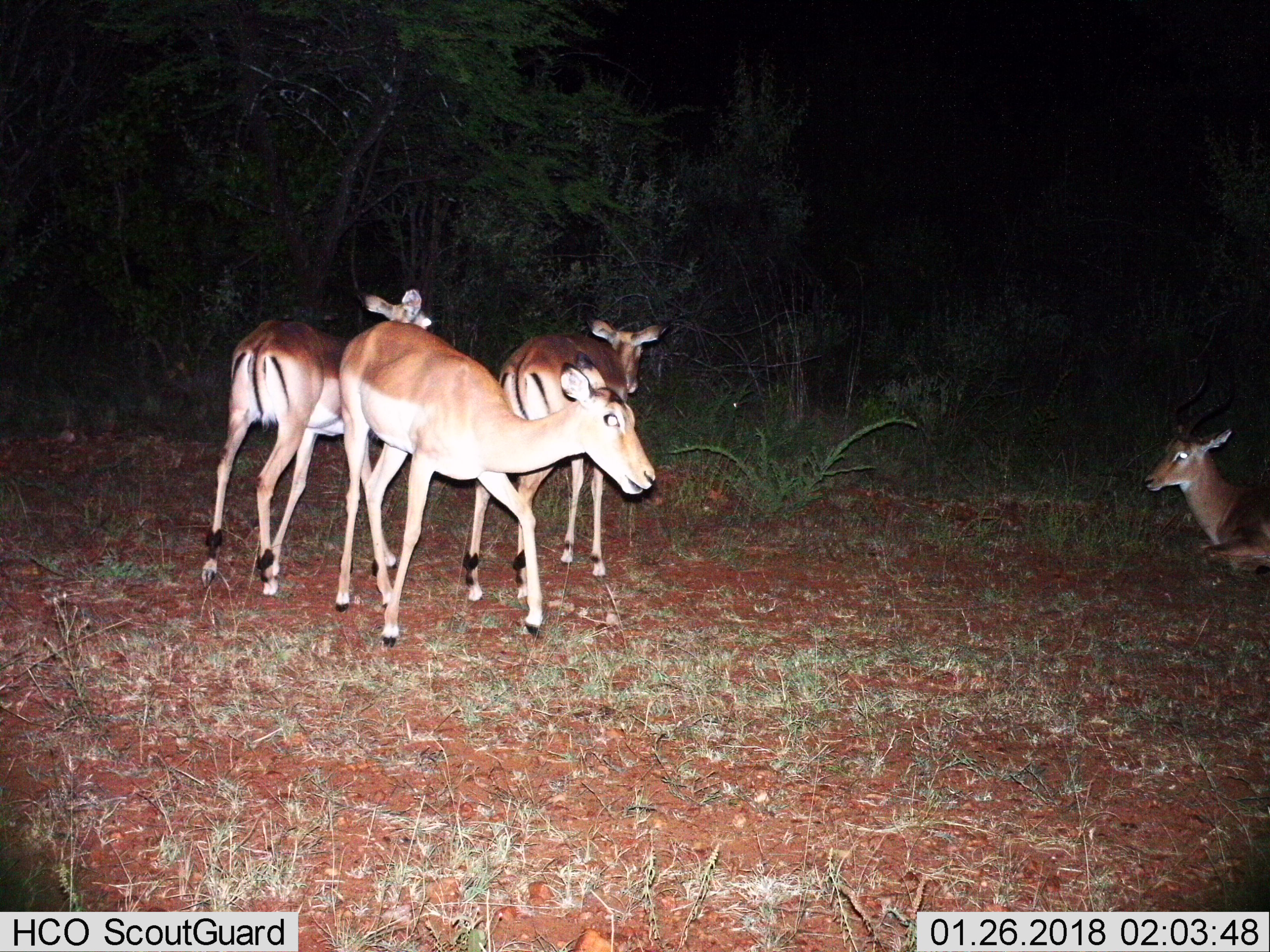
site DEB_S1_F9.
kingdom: Animalia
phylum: Chordata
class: Mammalia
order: Artiodactyla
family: Bovidae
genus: Aepyceros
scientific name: Aepyceros melampus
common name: impala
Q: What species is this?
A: Impala (Aepyceros melampus).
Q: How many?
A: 4.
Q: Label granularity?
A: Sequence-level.